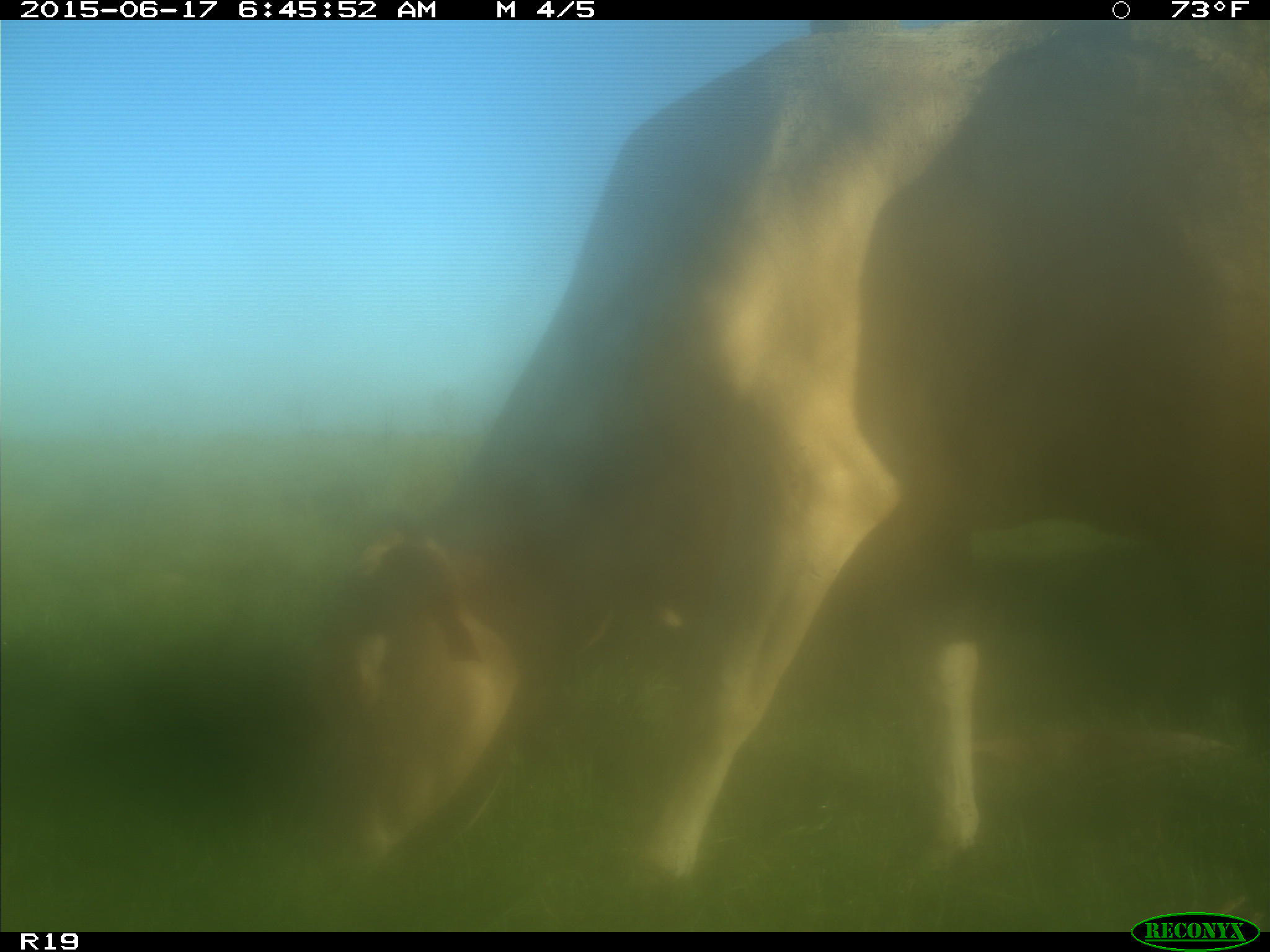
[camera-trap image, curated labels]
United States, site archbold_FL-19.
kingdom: Animalia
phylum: Chordata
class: Mammalia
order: Artiodactyla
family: Bovidae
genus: Bos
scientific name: Bos taurus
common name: domestic cow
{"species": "Bos taurus (domestic cow)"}